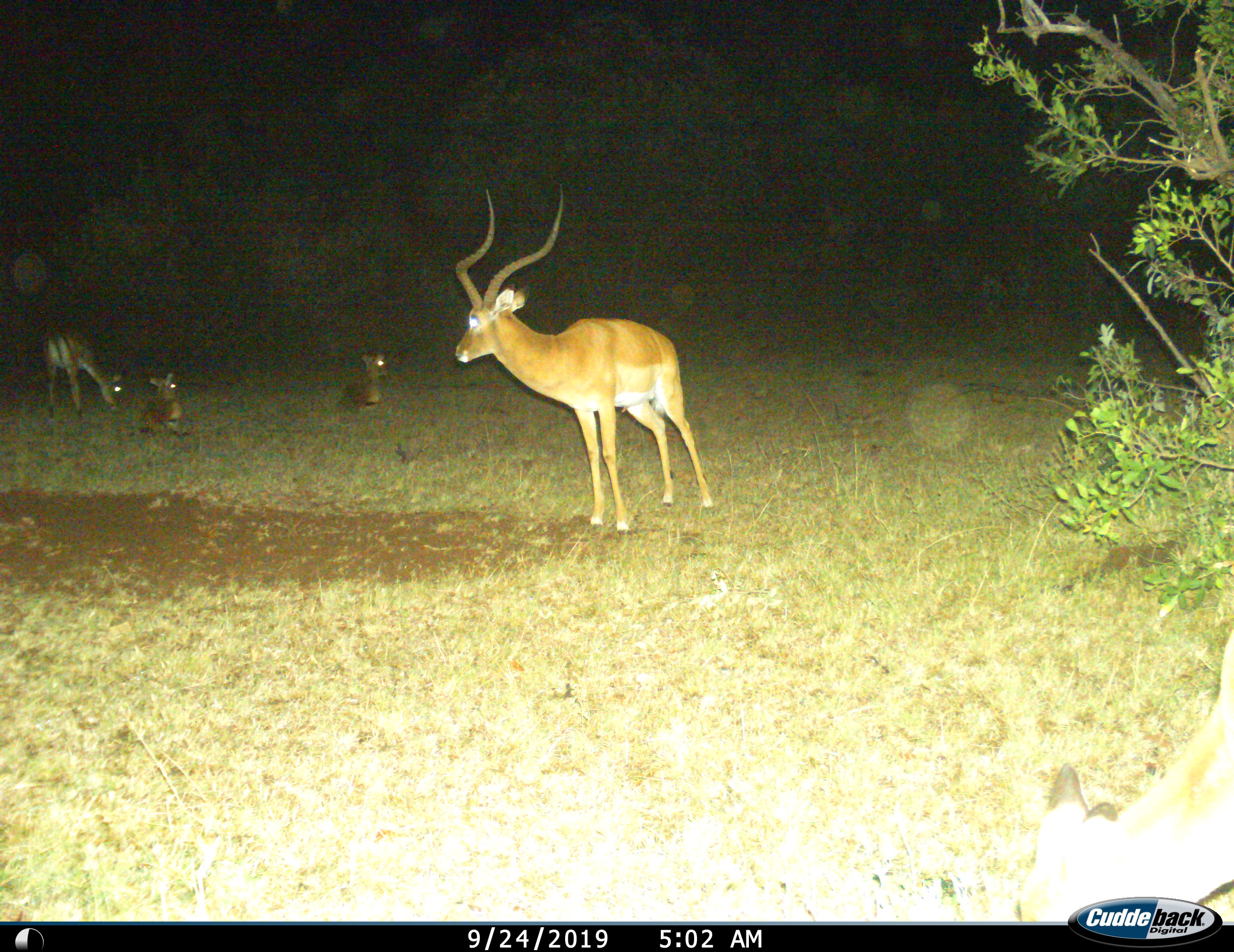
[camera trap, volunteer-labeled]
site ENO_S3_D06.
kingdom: Animalia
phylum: Chordata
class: Mammalia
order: Artiodactyla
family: Bovidae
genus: Aepyceros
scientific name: Aepyceros melampus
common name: impala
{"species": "impala (Aepyceros melampus)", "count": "4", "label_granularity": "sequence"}